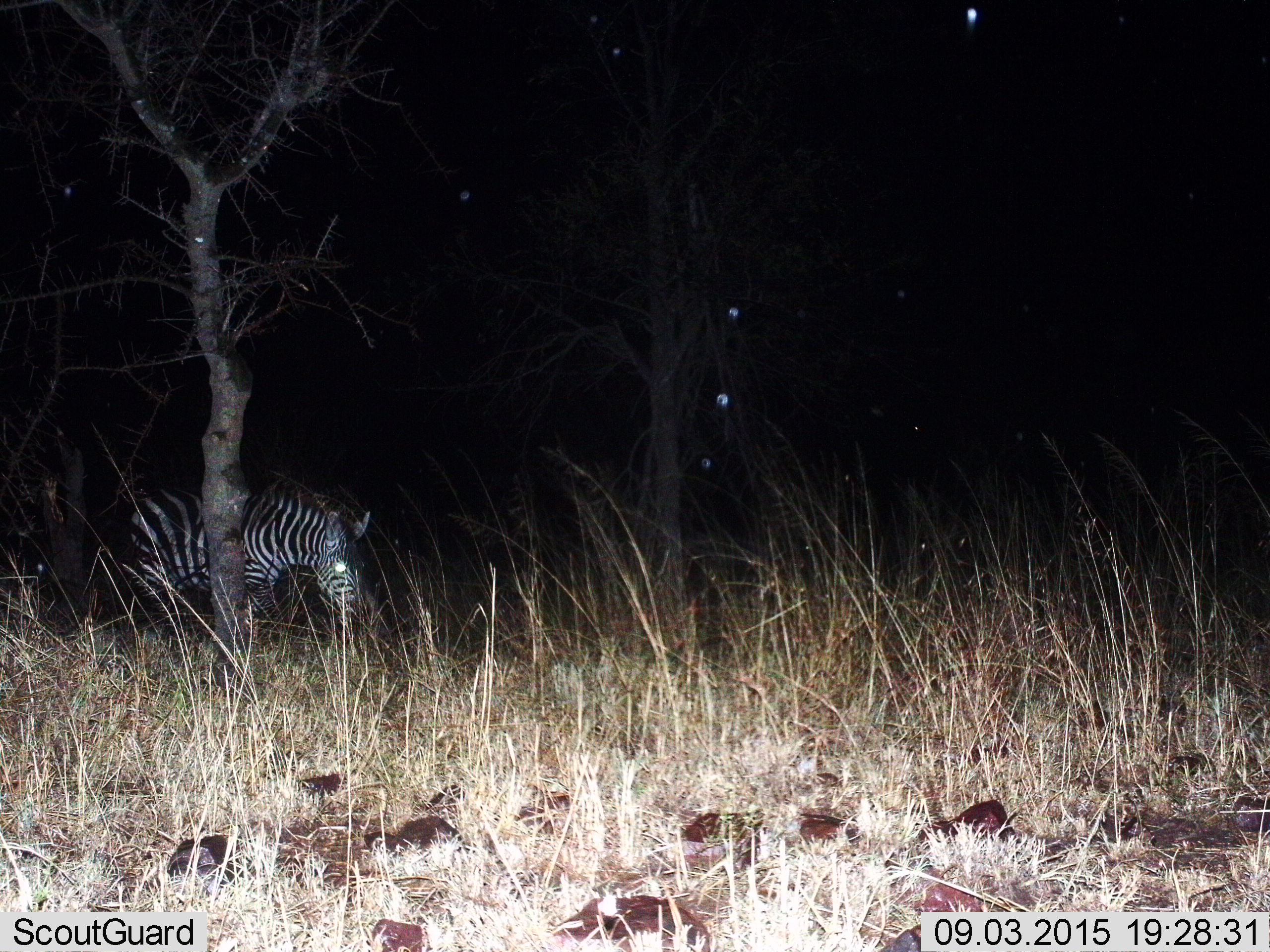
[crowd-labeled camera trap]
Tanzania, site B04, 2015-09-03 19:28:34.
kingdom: Animalia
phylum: Chordata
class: Mammalia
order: Perissodactyla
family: Equidae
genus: Equus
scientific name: Equus quagga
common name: plains zebra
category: zebra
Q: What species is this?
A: Zebra (plains zebra) (Equus quagga).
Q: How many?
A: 1.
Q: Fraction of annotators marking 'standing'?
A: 26%.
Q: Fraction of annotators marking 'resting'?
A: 0%.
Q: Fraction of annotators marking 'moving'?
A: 26%.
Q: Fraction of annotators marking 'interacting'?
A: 0%.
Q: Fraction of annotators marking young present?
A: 0%.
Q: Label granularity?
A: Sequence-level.